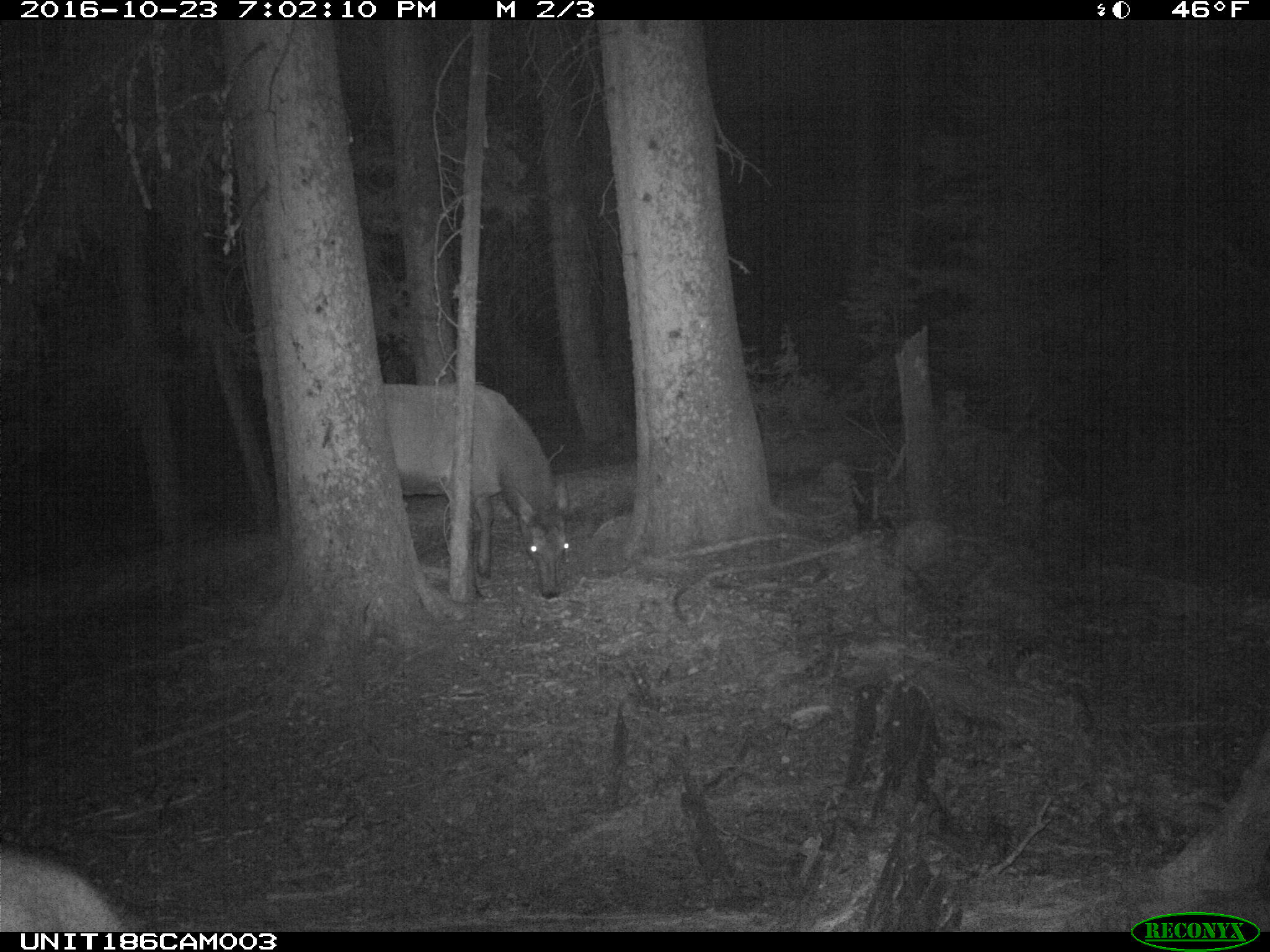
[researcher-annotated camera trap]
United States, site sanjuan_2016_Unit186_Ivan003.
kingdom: Animalia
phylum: Chordata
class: Mammalia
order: Artiodactyla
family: Cervidae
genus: Cervus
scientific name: Cervus elaphus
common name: red deer